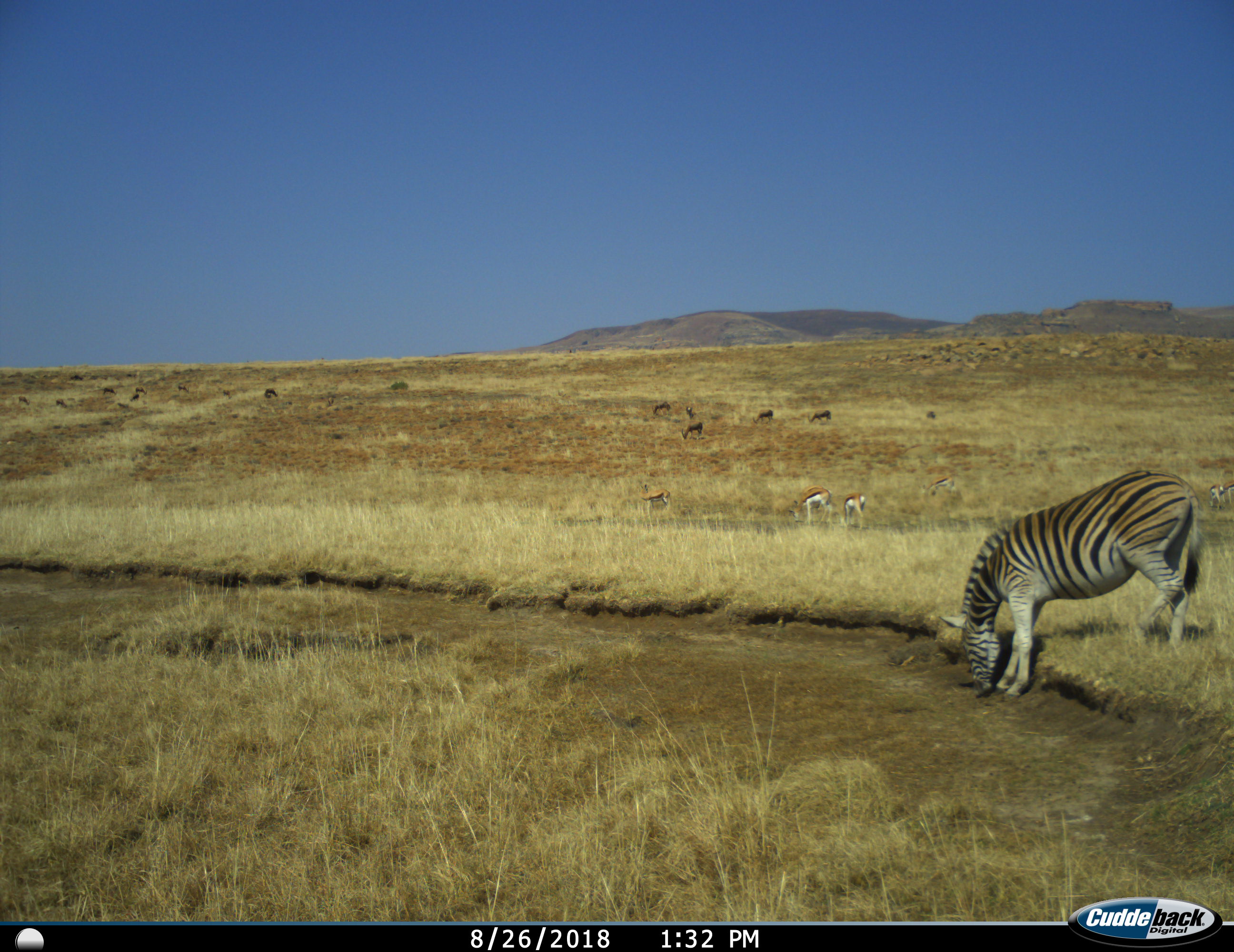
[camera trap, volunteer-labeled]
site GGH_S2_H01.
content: unidentified animal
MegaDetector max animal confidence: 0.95